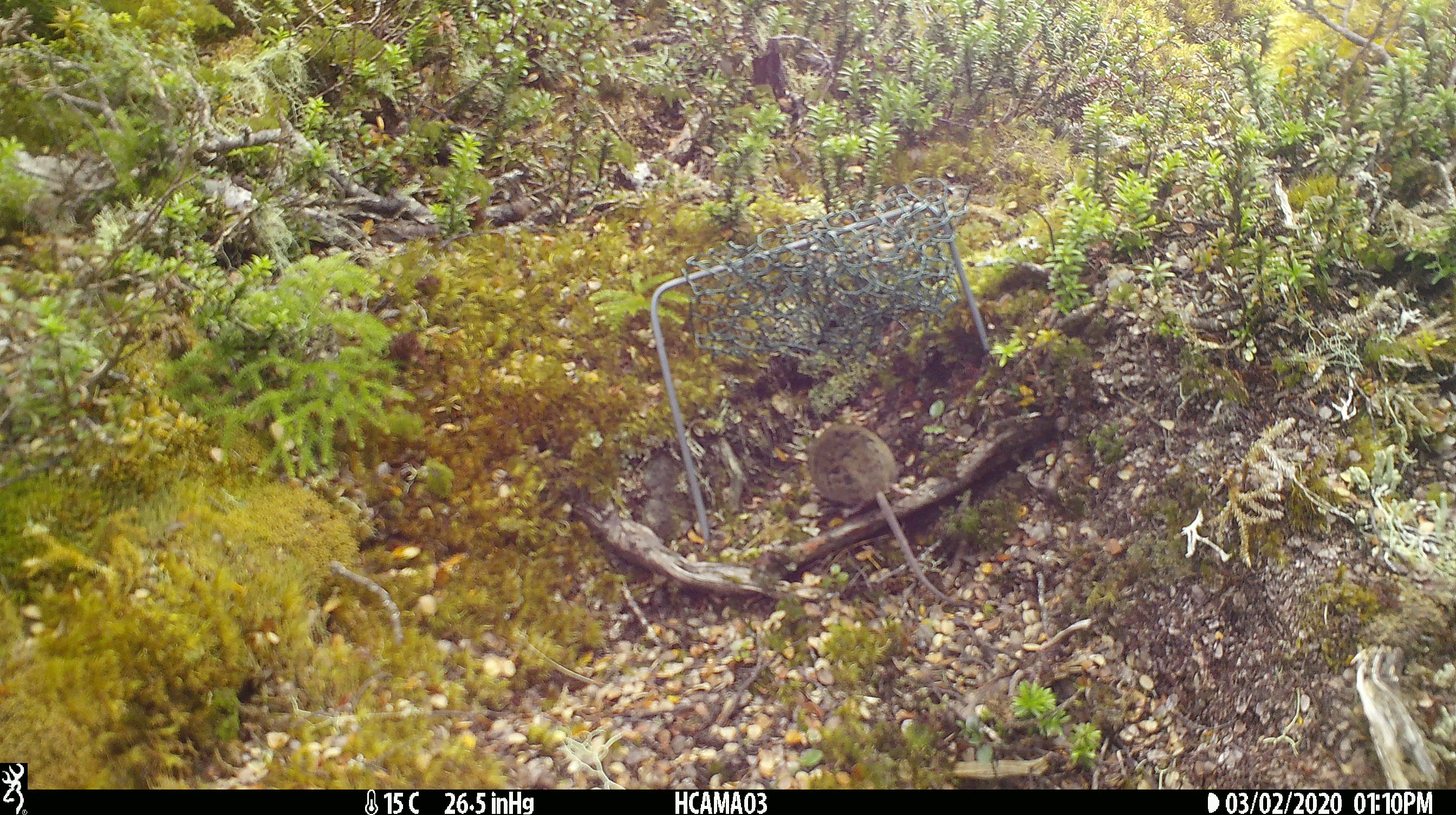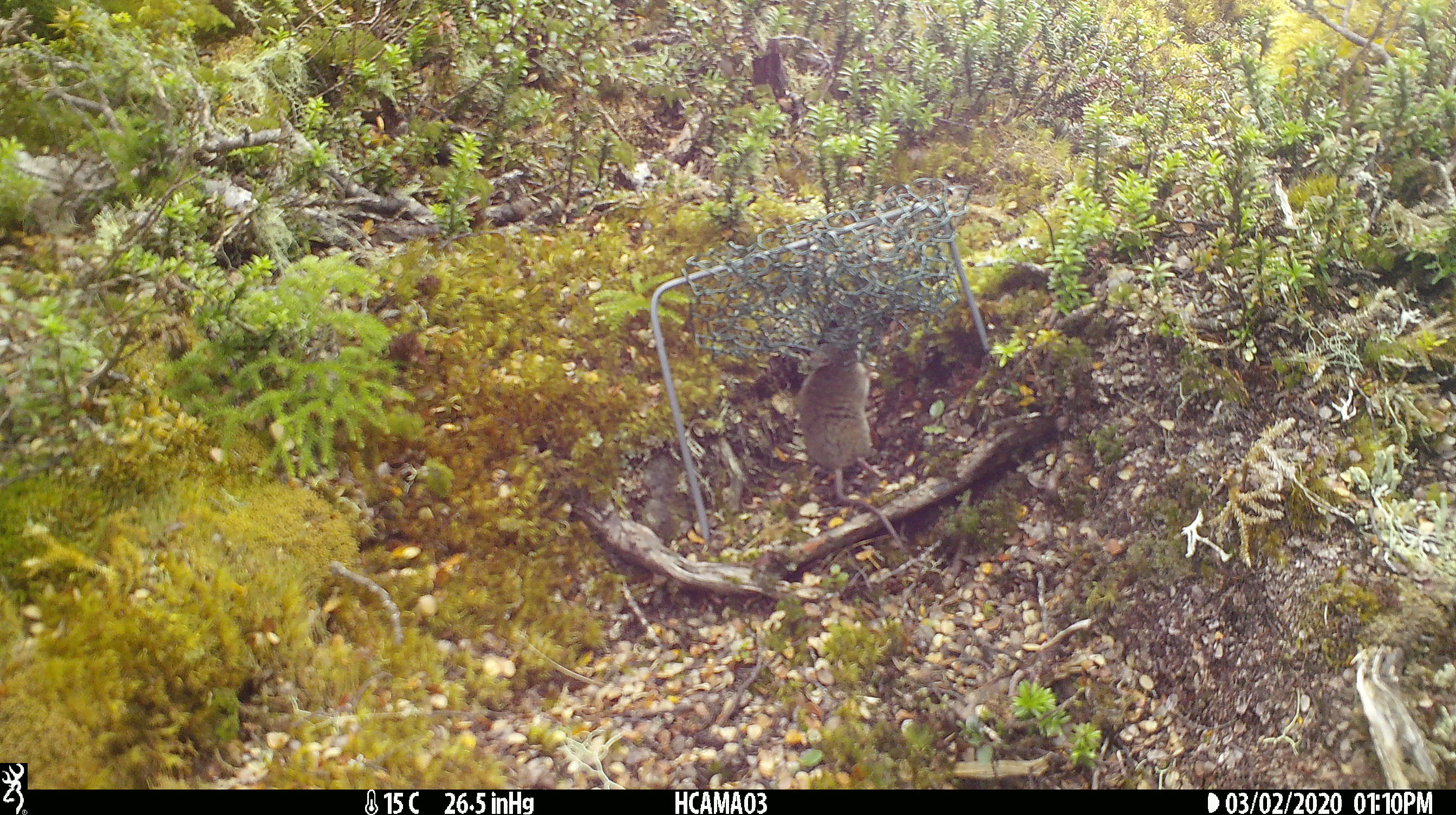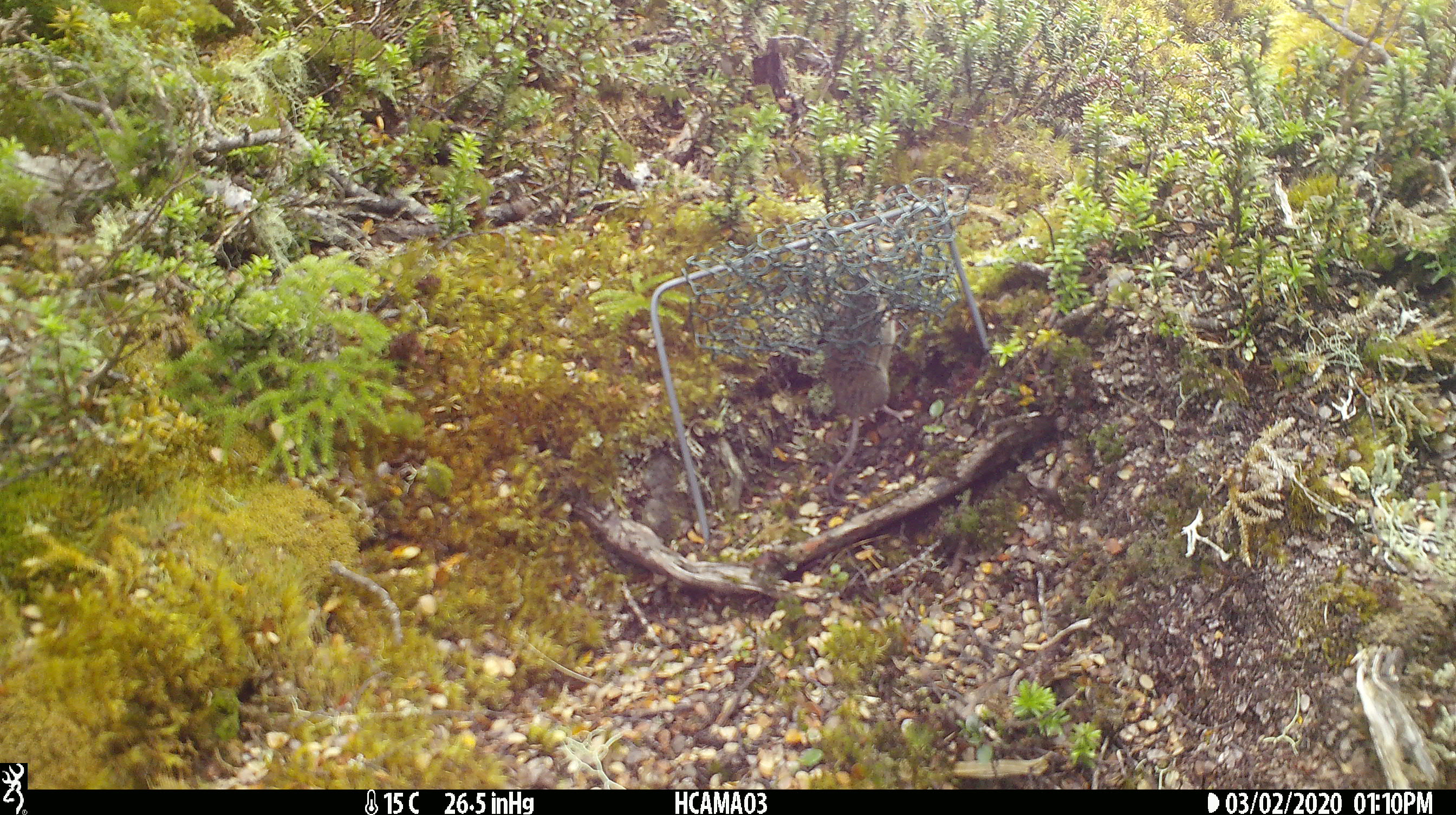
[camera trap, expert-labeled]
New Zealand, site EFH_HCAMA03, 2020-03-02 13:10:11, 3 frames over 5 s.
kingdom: Animalia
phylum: Chordata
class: Mammalia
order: Rodentia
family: Muridae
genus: Mus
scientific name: Mus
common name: mouse